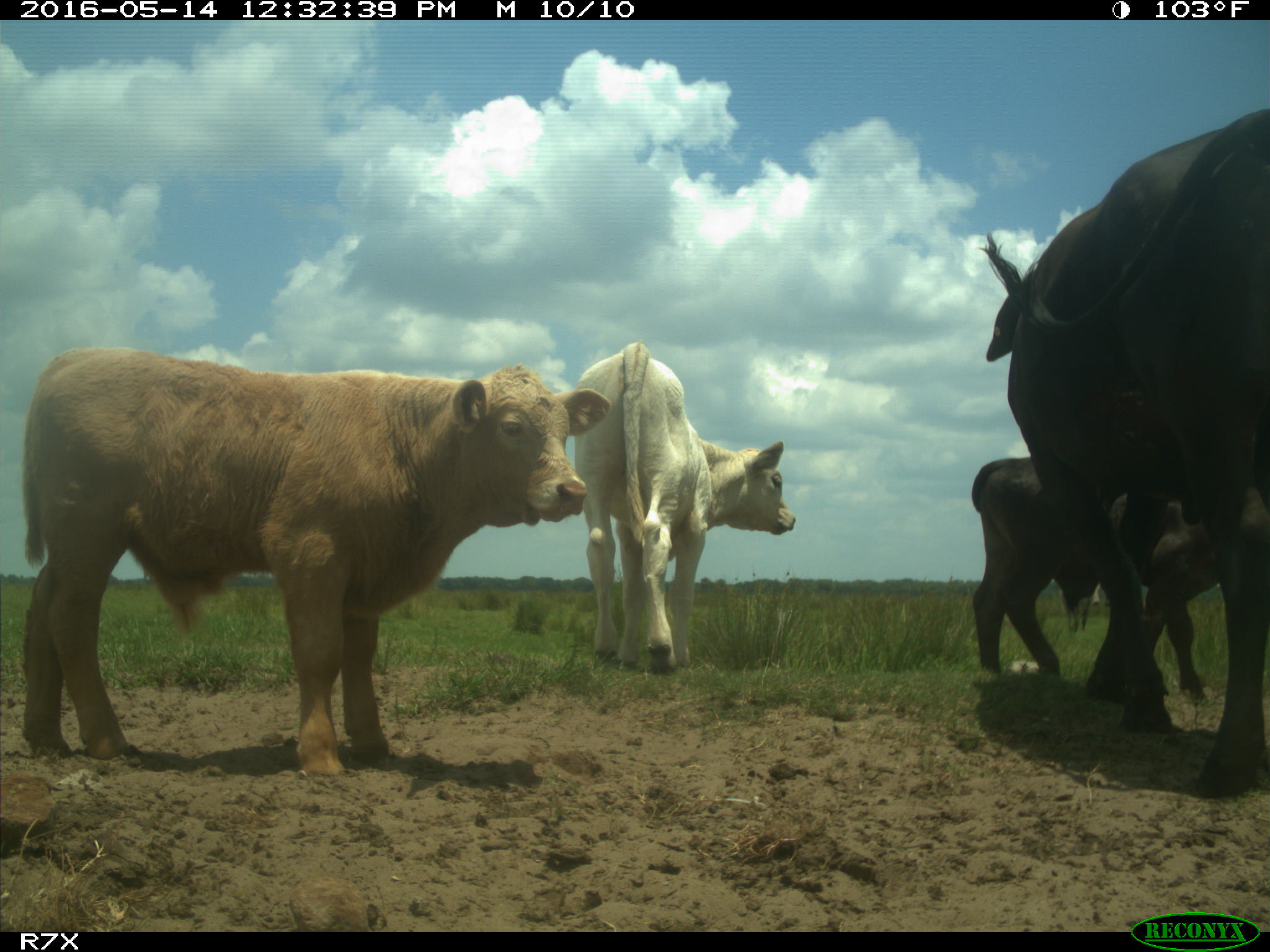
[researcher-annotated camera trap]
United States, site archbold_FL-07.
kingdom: Animalia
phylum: Chordata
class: Mammalia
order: Artiodactyla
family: Bovidae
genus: Bos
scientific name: Bos taurus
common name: domestic cow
Bos taurus (domestic cow).